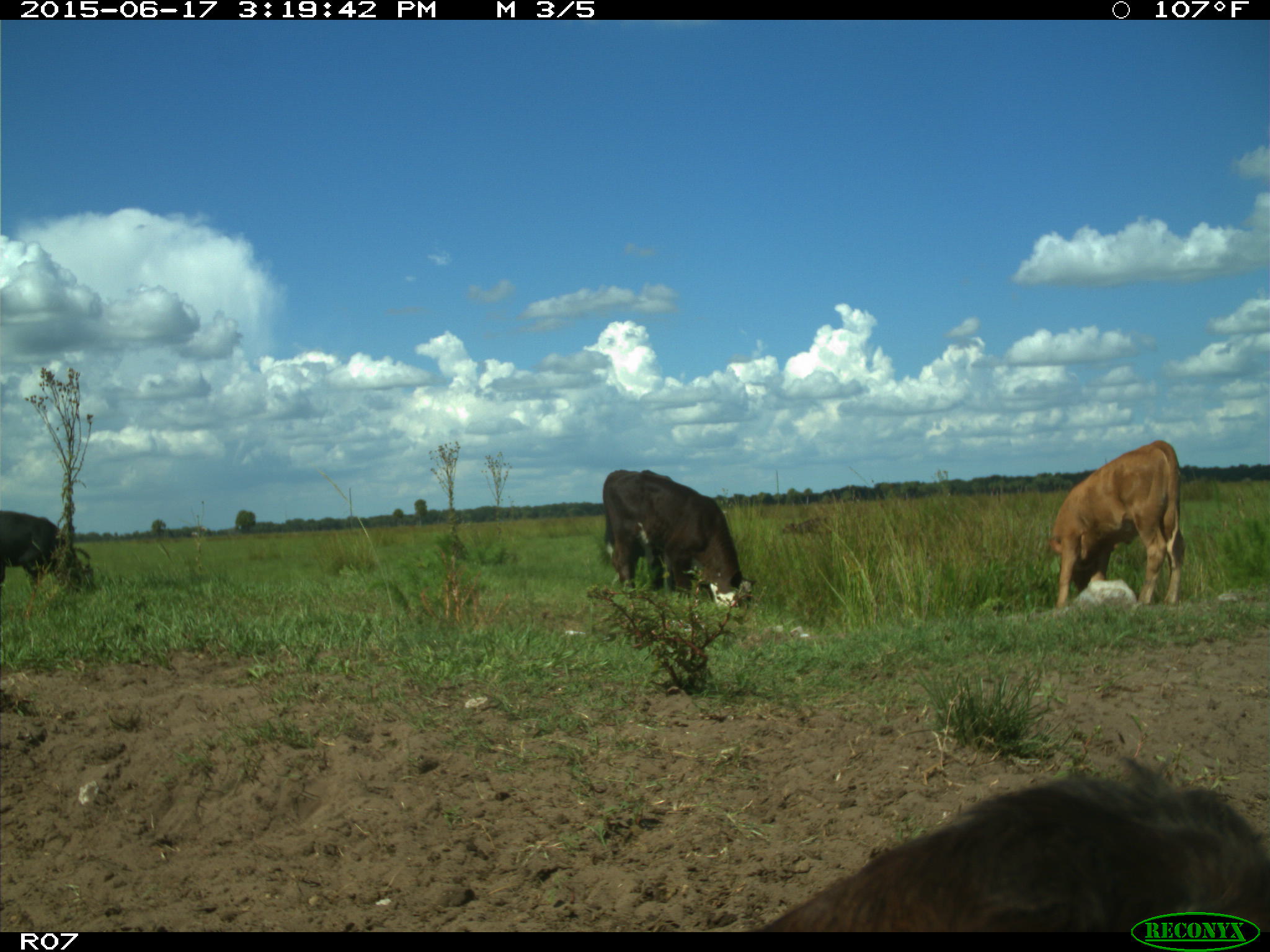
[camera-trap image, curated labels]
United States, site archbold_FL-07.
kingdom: Animalia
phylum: Chordata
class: Mammalia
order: Artiodactyla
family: Bovidae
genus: Bos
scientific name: Bos taurus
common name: domestic cow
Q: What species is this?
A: Bos taurus (domestic cow).